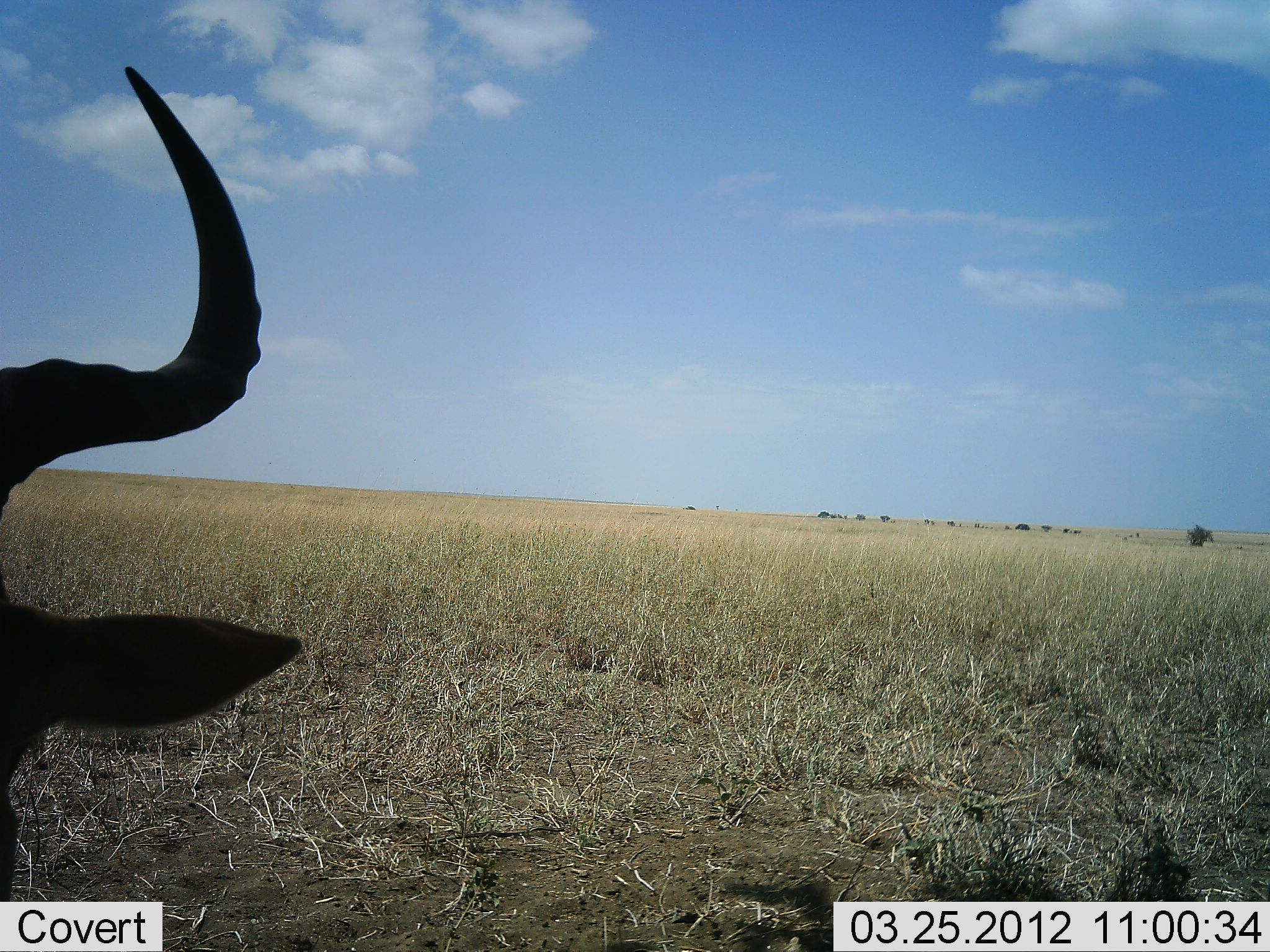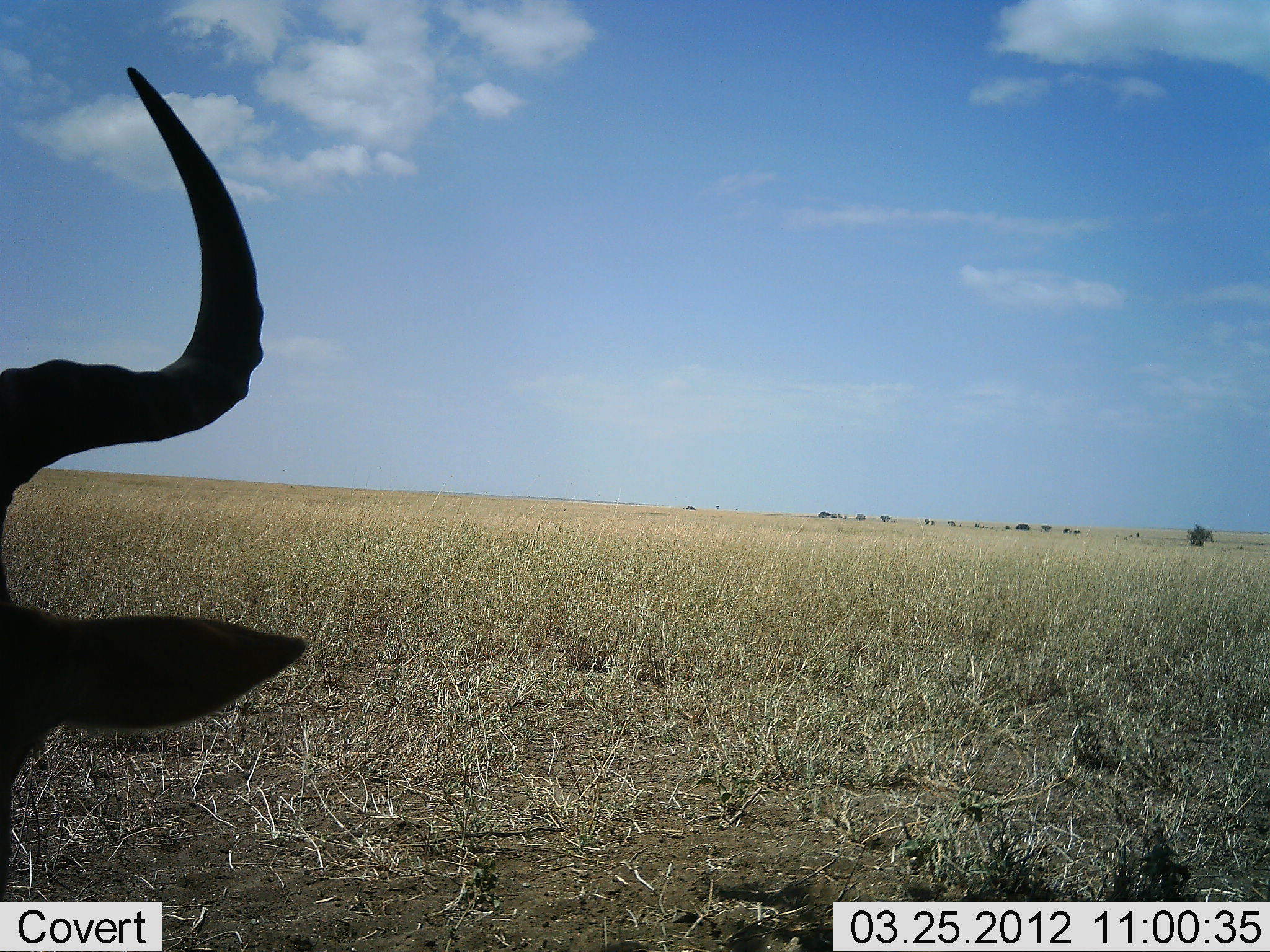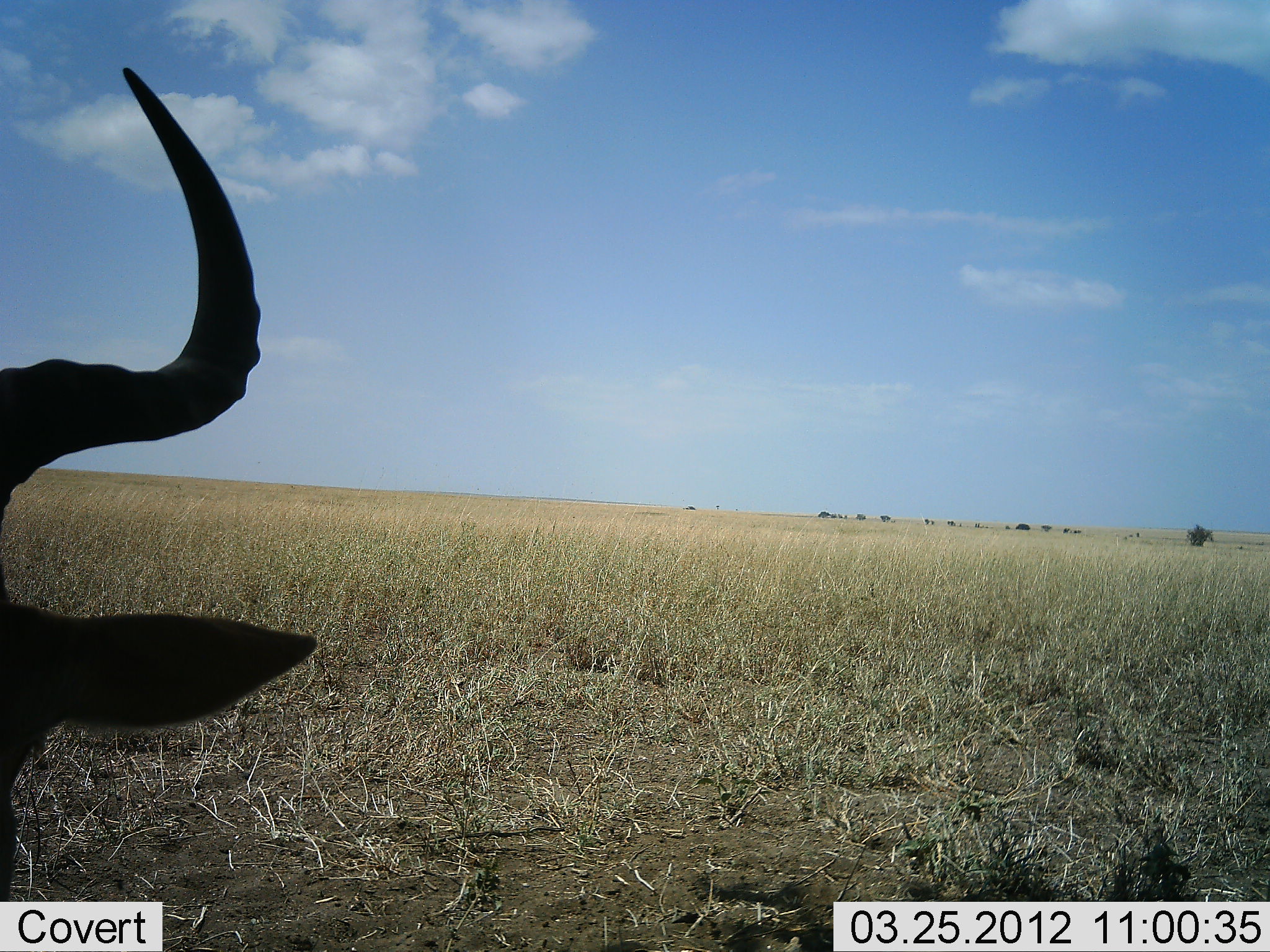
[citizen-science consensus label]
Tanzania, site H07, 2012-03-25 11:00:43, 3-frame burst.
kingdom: Animalia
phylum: Chordata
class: Mammalia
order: Artiodactyla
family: Bovidae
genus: Alcelaphus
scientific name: Alcelaphus buselaphus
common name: hartebeest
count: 1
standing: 36%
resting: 64%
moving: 0%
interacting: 0%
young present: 0%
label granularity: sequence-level